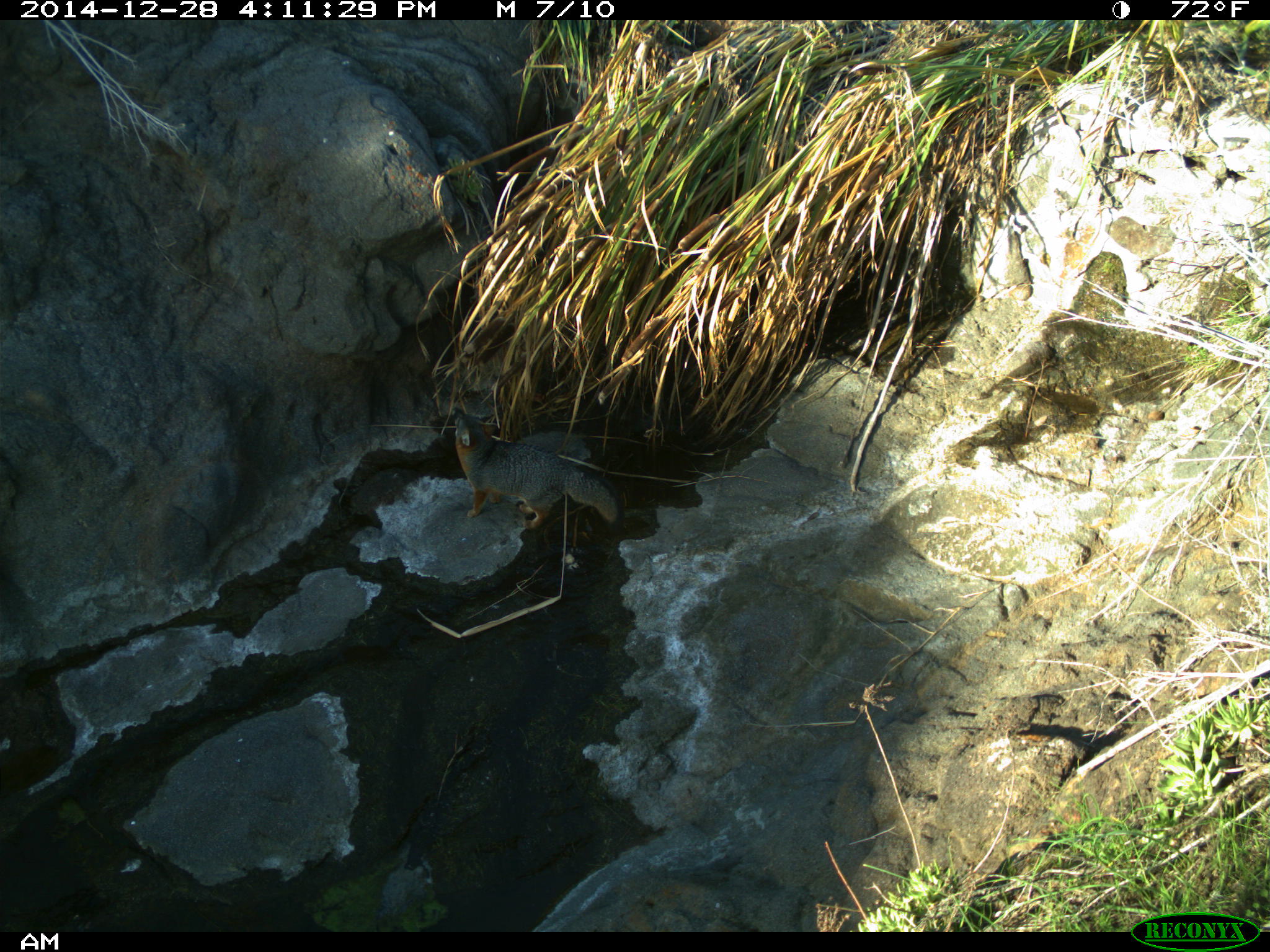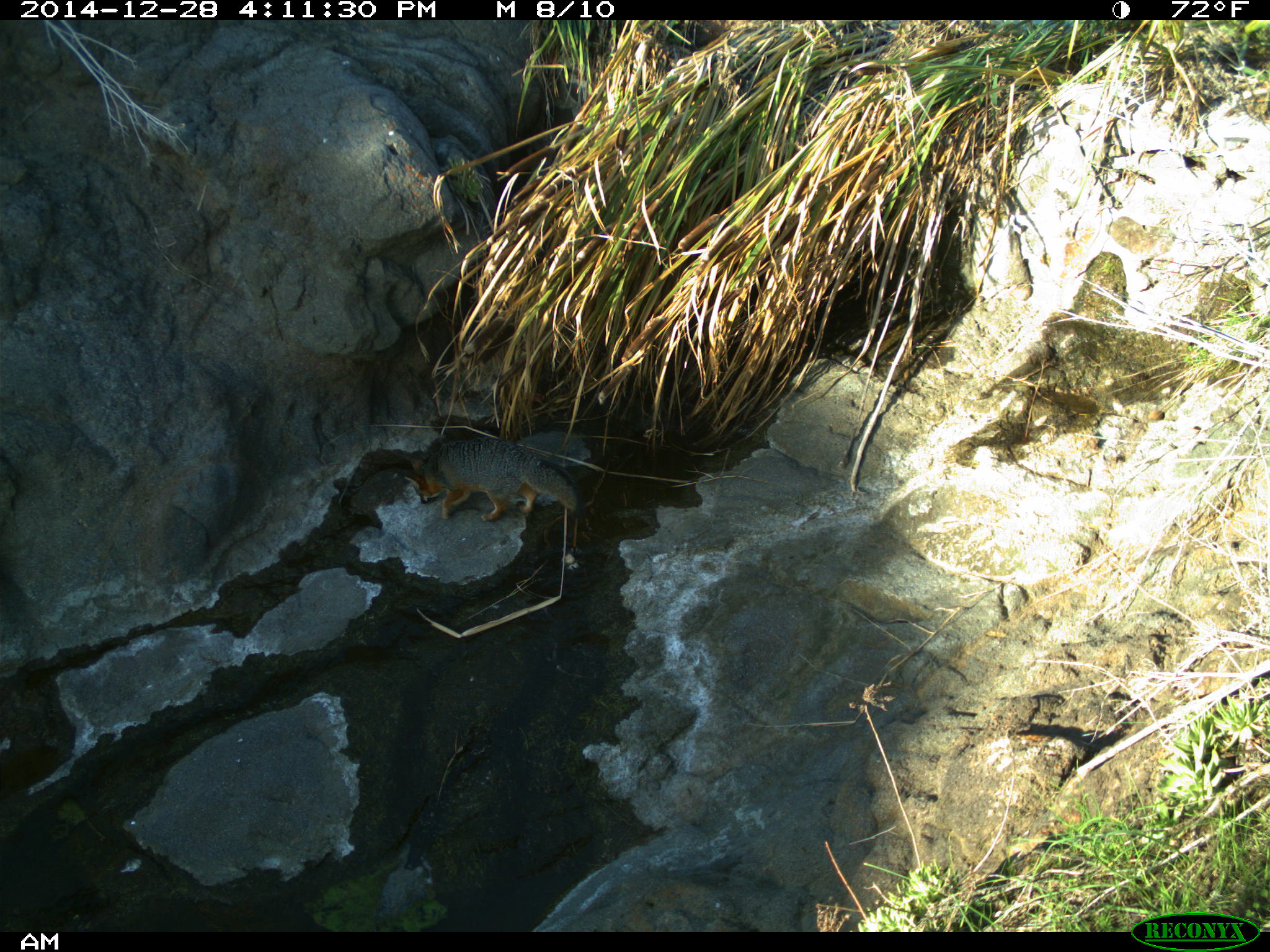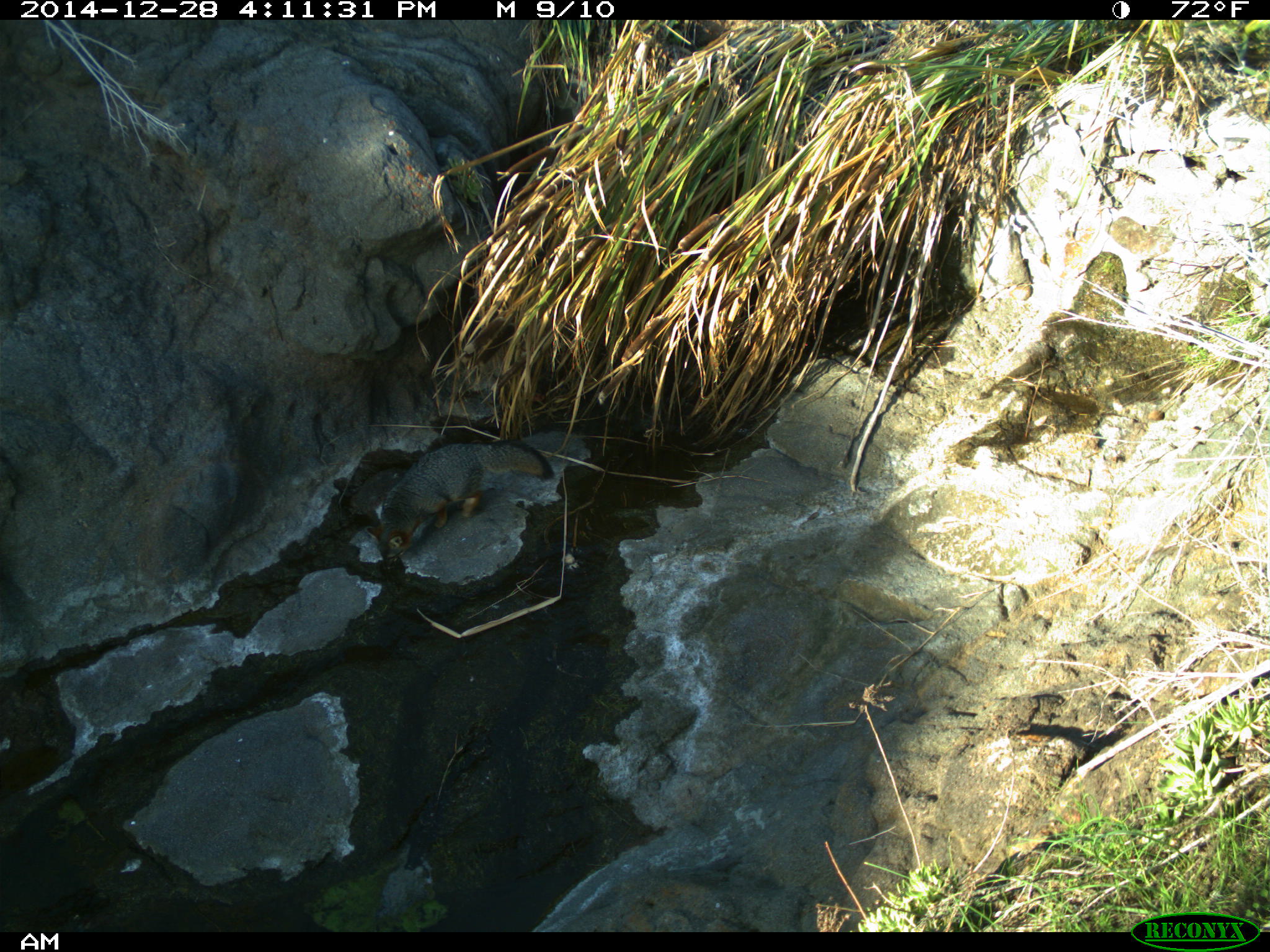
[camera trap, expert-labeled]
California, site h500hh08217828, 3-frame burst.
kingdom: Animalia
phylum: Chordata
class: Mammalia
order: Carnivora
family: Canidae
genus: Urocyon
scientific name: Urocyon littoralis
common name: island fox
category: fox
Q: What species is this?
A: Fox (island fox) (Urocyon littoralis).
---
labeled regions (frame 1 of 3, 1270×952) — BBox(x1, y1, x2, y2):
fox: BBox(451, 408, 624, 531)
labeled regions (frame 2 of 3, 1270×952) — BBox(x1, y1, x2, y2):
fox: BBox(404, 436, 585, 522)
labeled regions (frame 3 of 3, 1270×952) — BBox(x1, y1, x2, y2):
fox: BBox(367, 439, 553, 573)